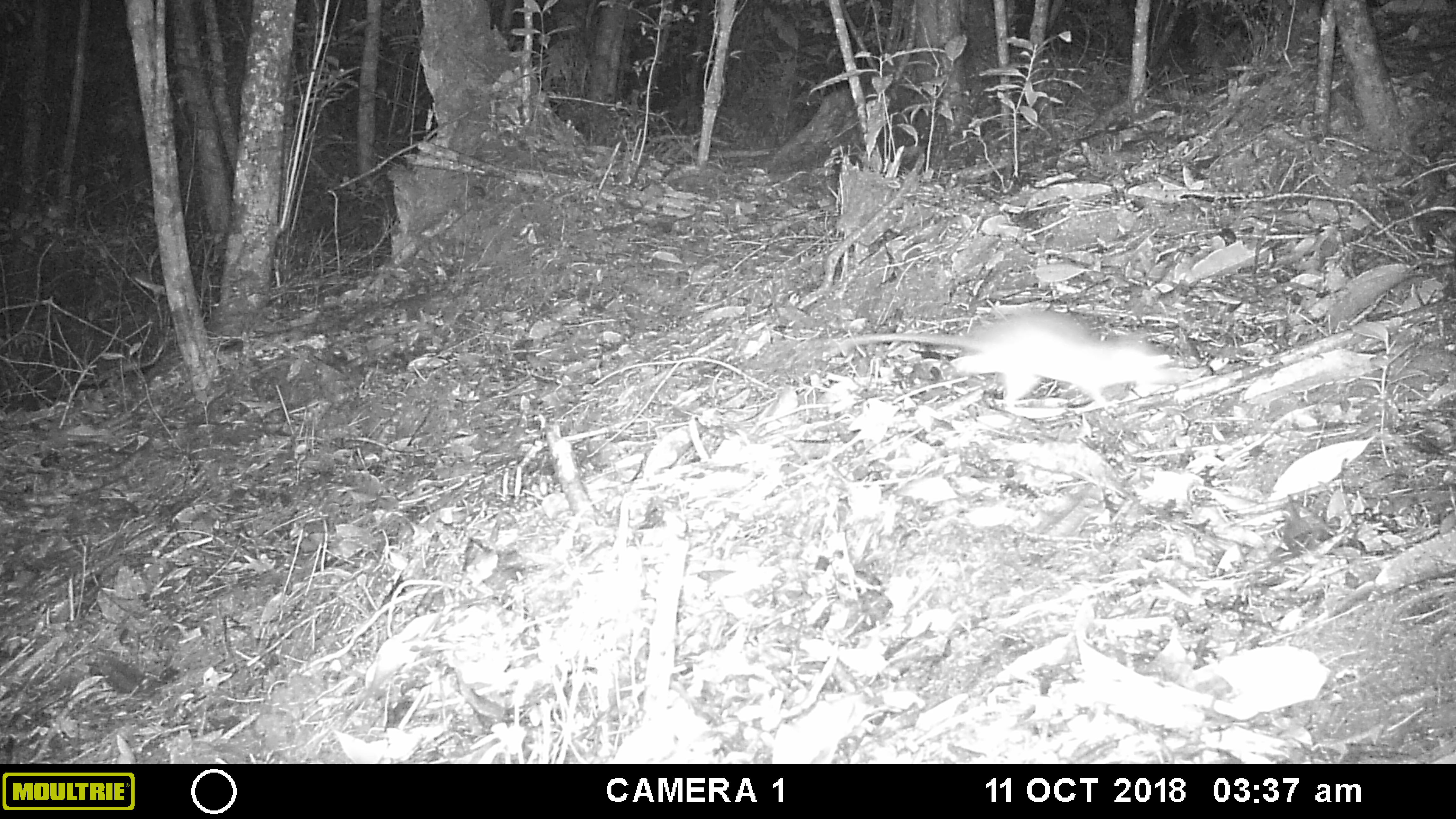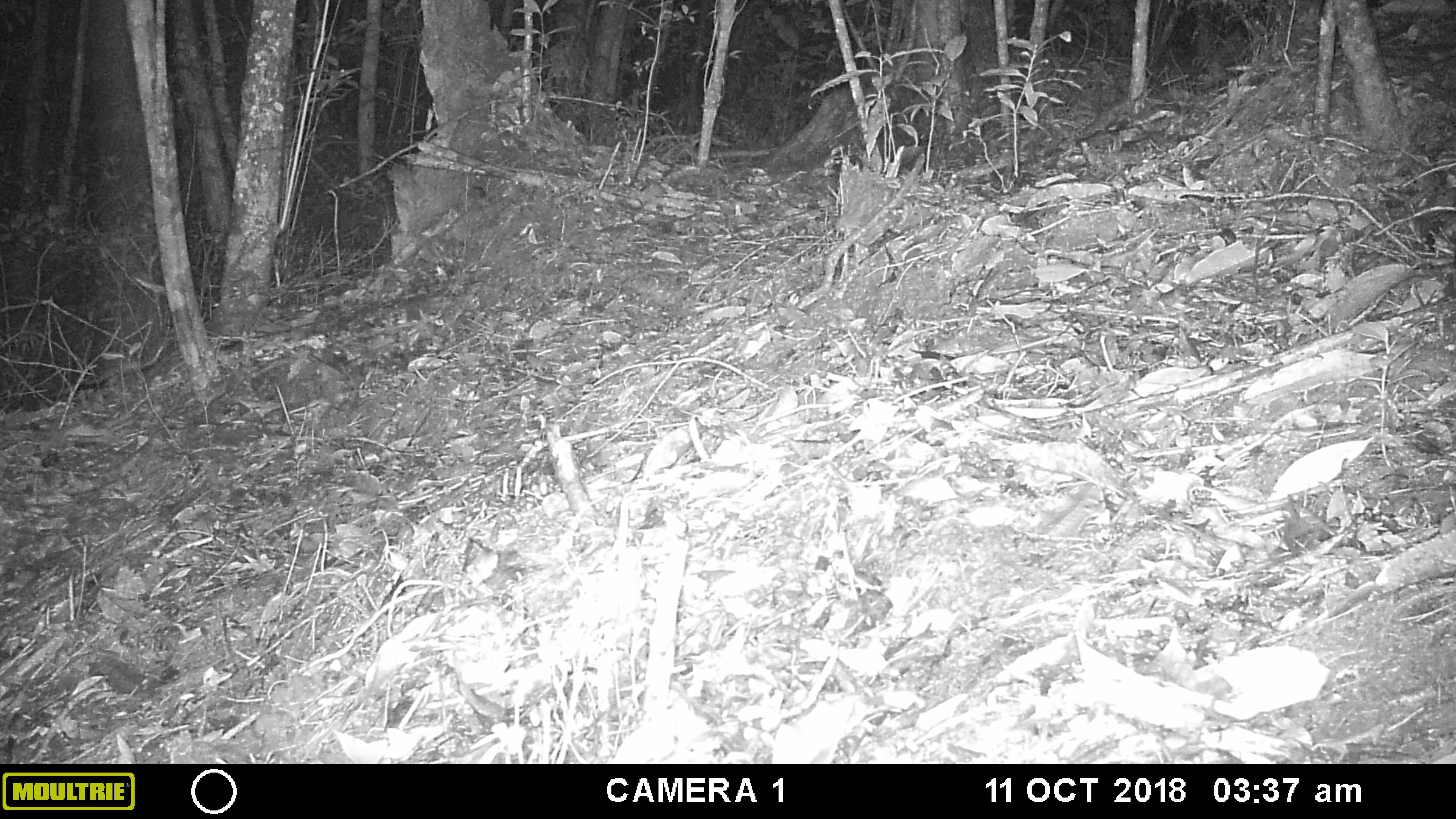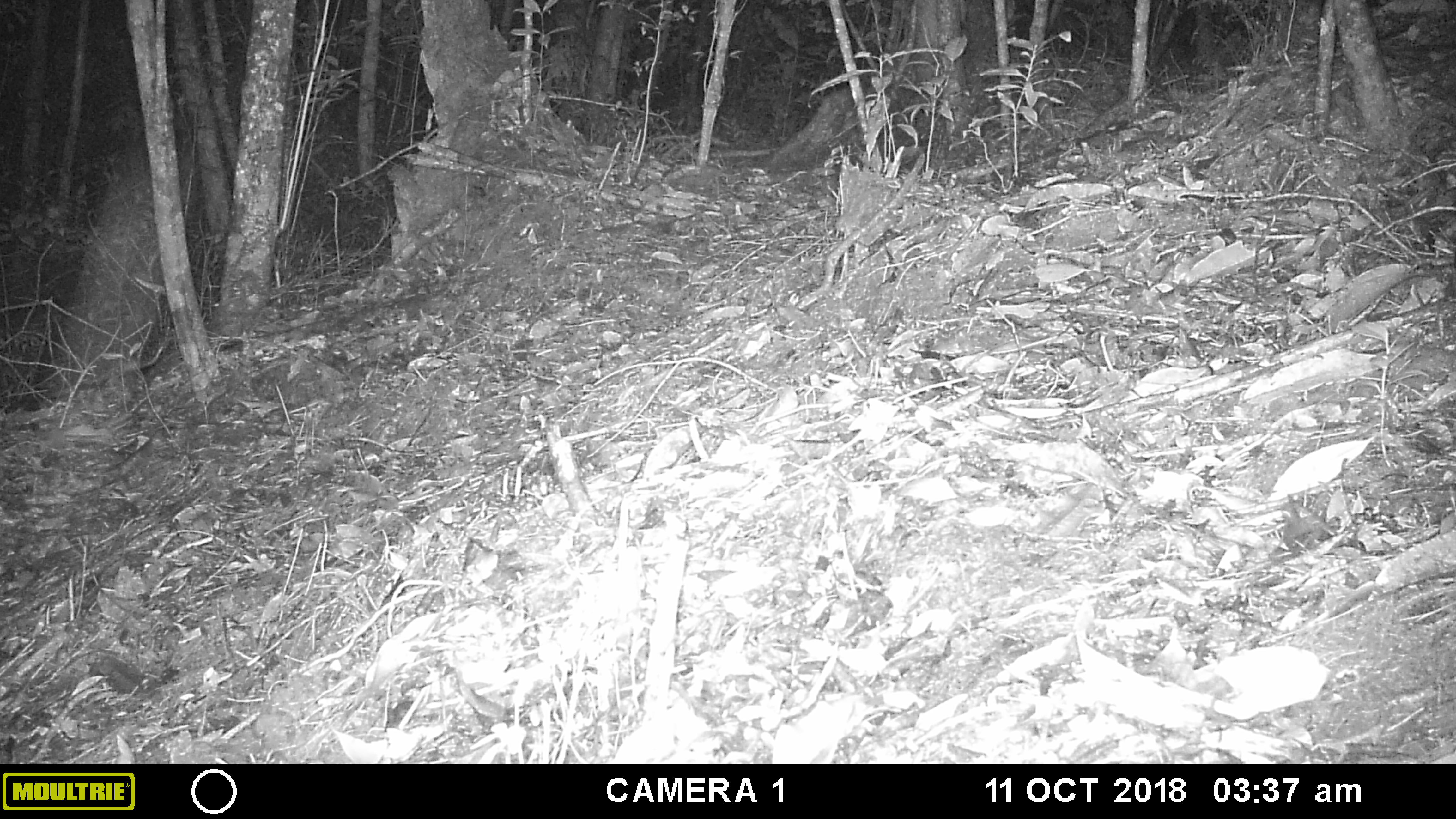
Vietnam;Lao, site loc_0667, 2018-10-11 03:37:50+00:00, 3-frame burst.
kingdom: Animalia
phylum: Chordata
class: Mammalia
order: Rodentia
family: Muridae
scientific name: Muridae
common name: old-world mice and rats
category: unidentified murid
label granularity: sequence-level